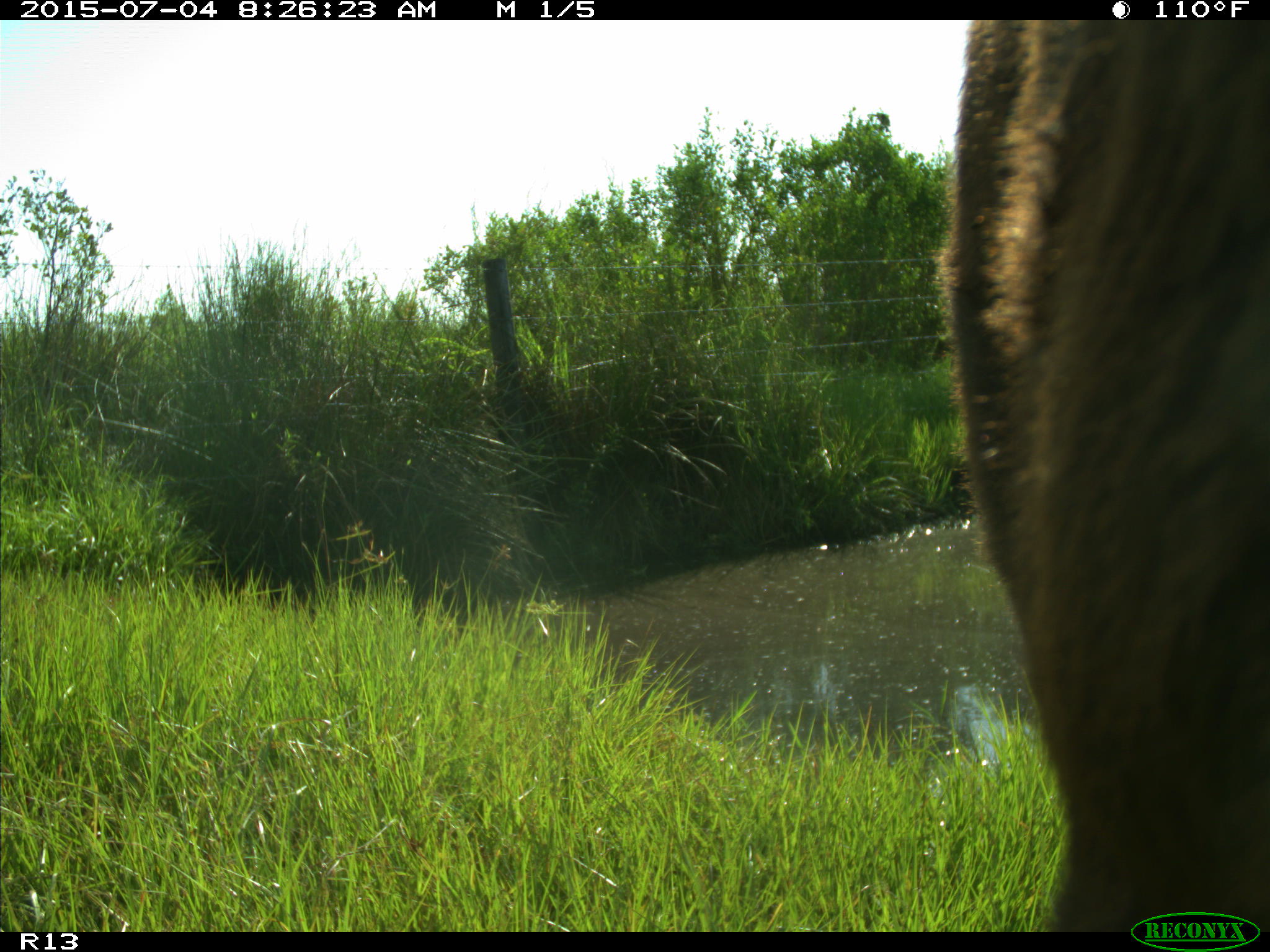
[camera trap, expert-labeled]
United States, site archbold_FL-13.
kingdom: Animalia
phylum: Chordata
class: Mammalia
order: Artiodactyla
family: Bovidae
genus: Bos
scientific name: Bos taurus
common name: domestic cow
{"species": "Bos taurus (domestic cow)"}